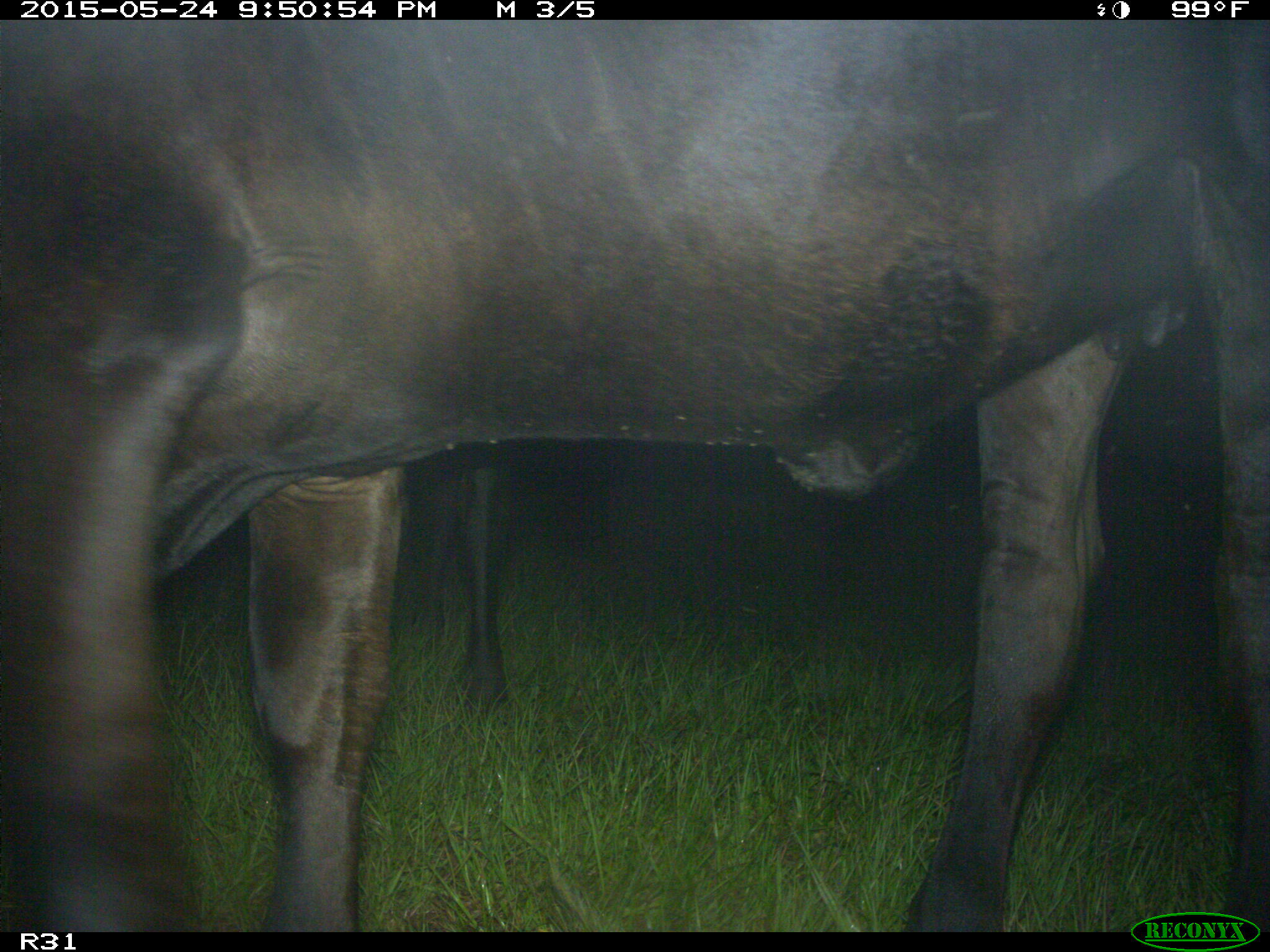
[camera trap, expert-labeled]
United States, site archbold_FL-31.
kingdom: Animalia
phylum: Chordata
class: Mammalia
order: Artiodactyla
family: Bovidae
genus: Bos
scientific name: Bos taurus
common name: domestic cow